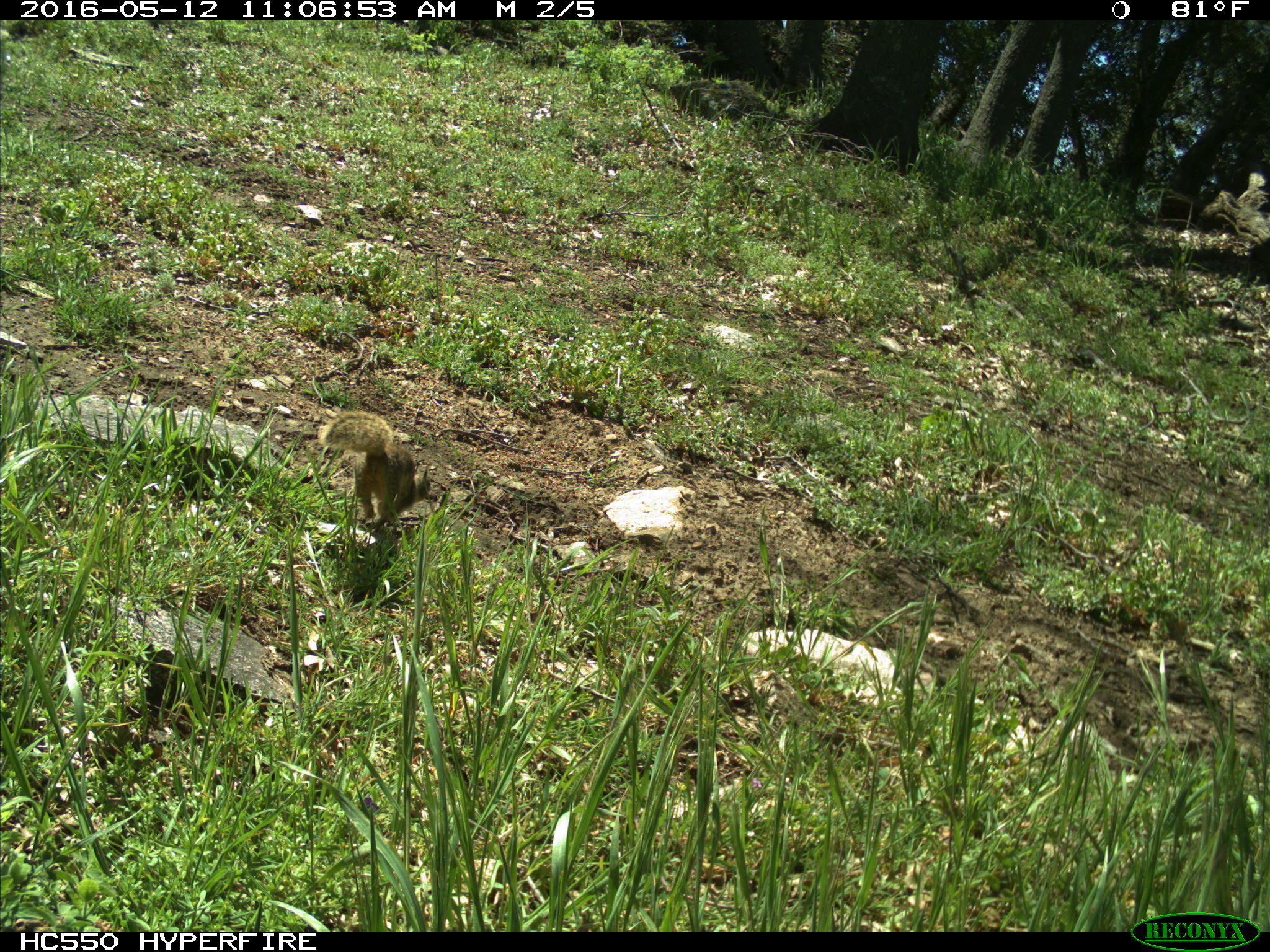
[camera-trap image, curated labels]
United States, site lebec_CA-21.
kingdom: Animalia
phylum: Chordata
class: Mammalia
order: Rodentia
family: Sciuridae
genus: Otospermophilus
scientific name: Otospermophilus beecheyi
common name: california ground squirrel